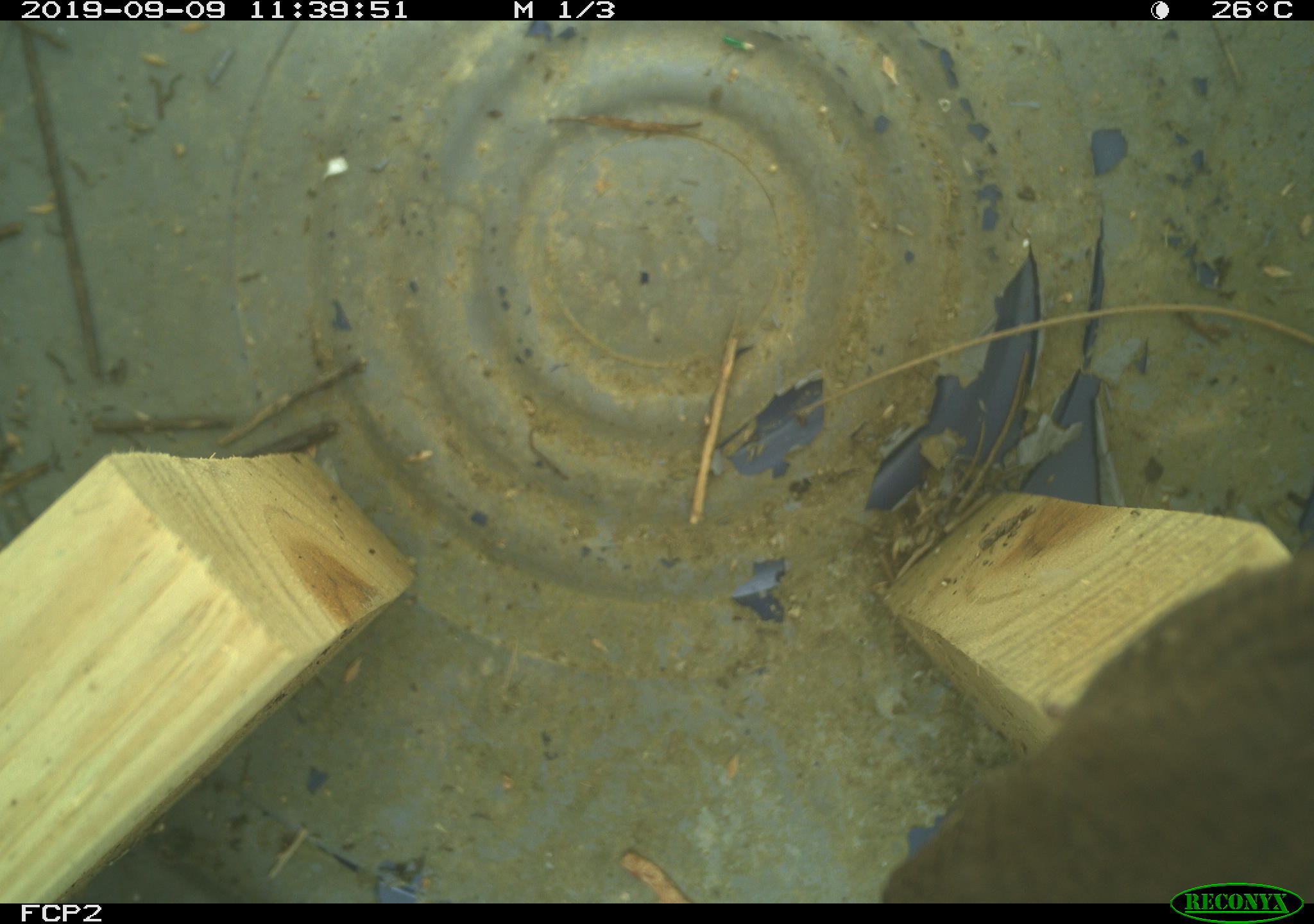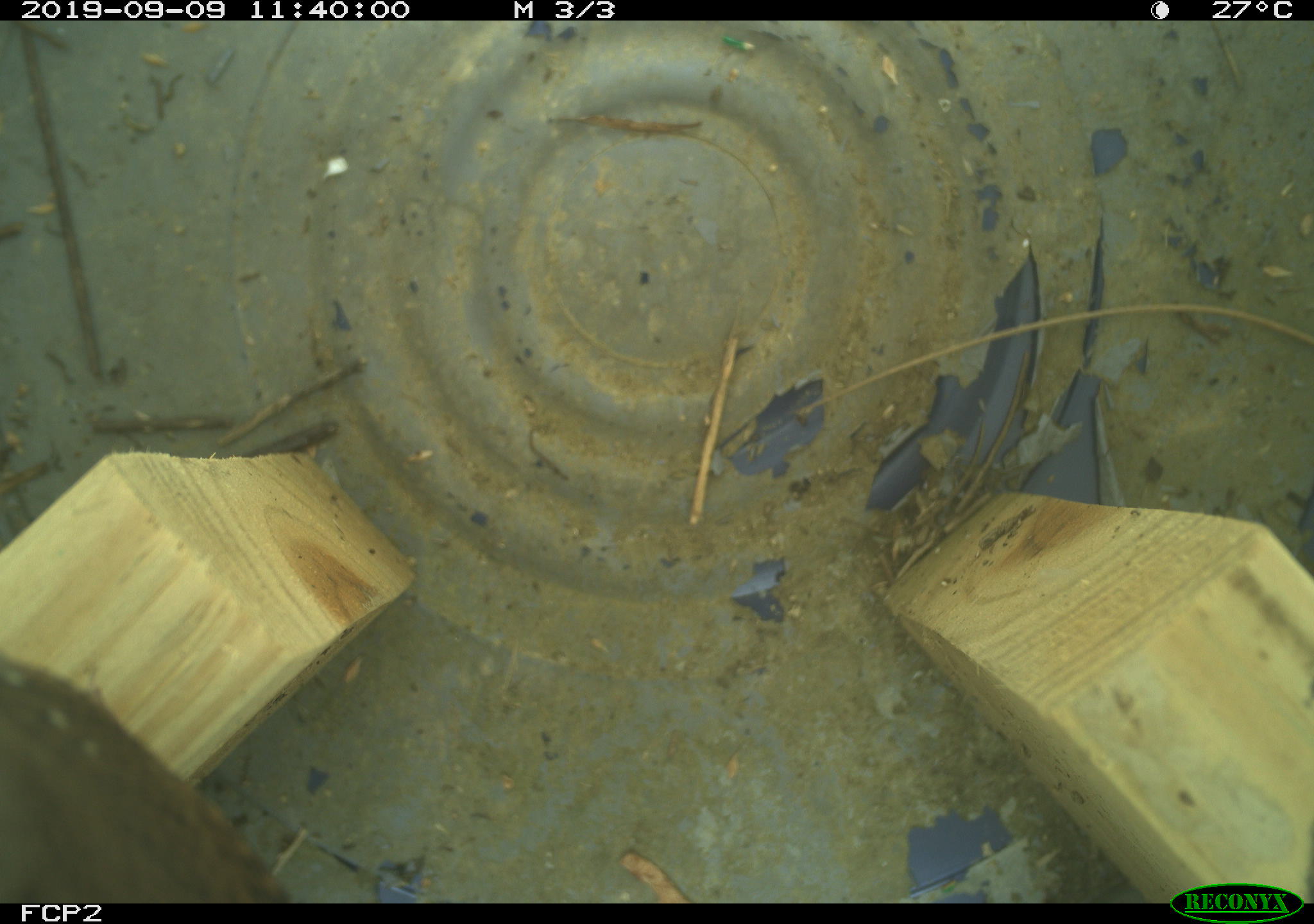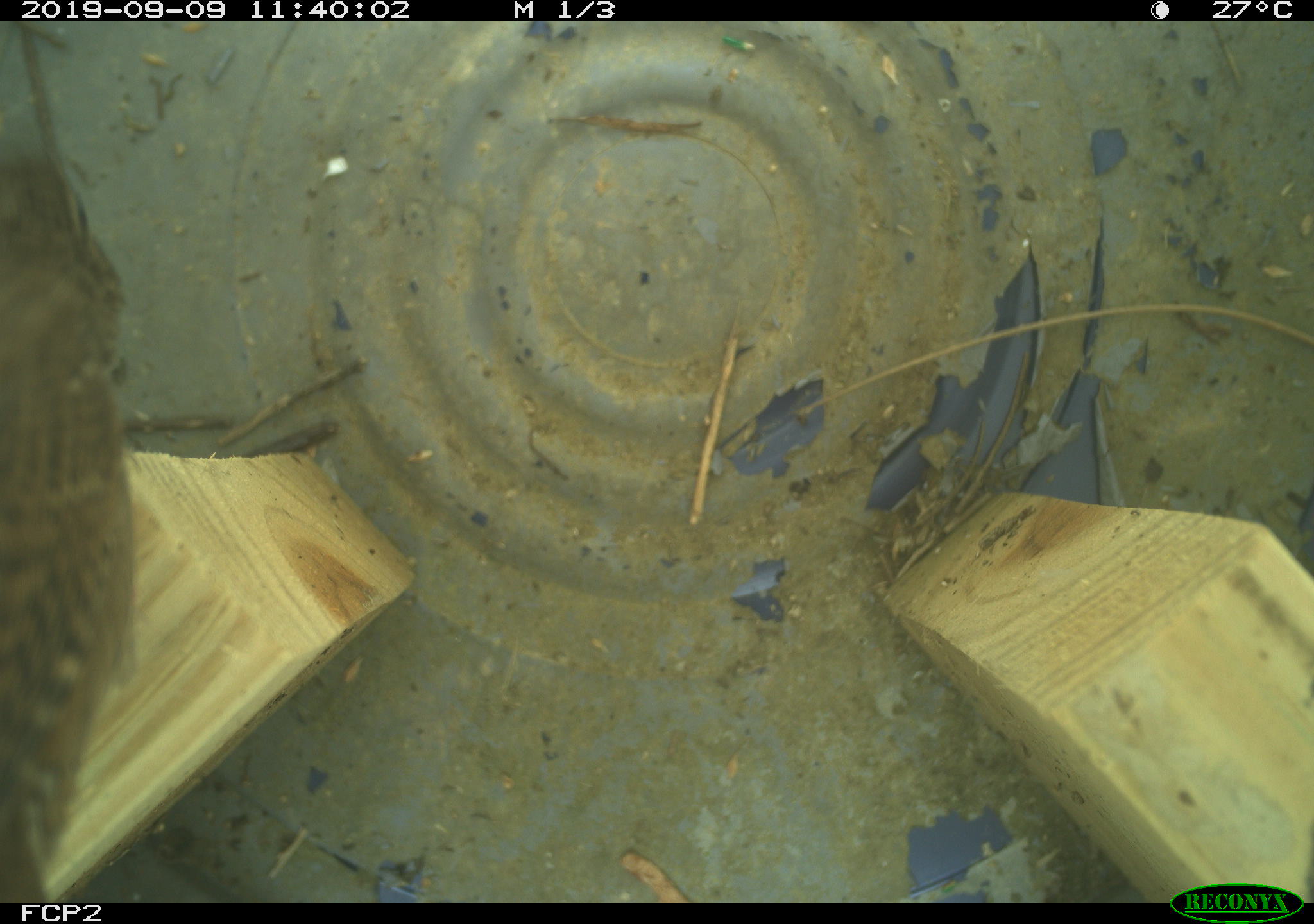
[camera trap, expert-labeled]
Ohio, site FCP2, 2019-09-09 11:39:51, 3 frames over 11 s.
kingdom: Animalia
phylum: Chordata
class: Aves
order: Passeriformes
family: Troglodytidae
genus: Troglodytes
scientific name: Troglodytes aedon aedon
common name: northern house wren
Northern house wren (Troglodytes aedon aedon).